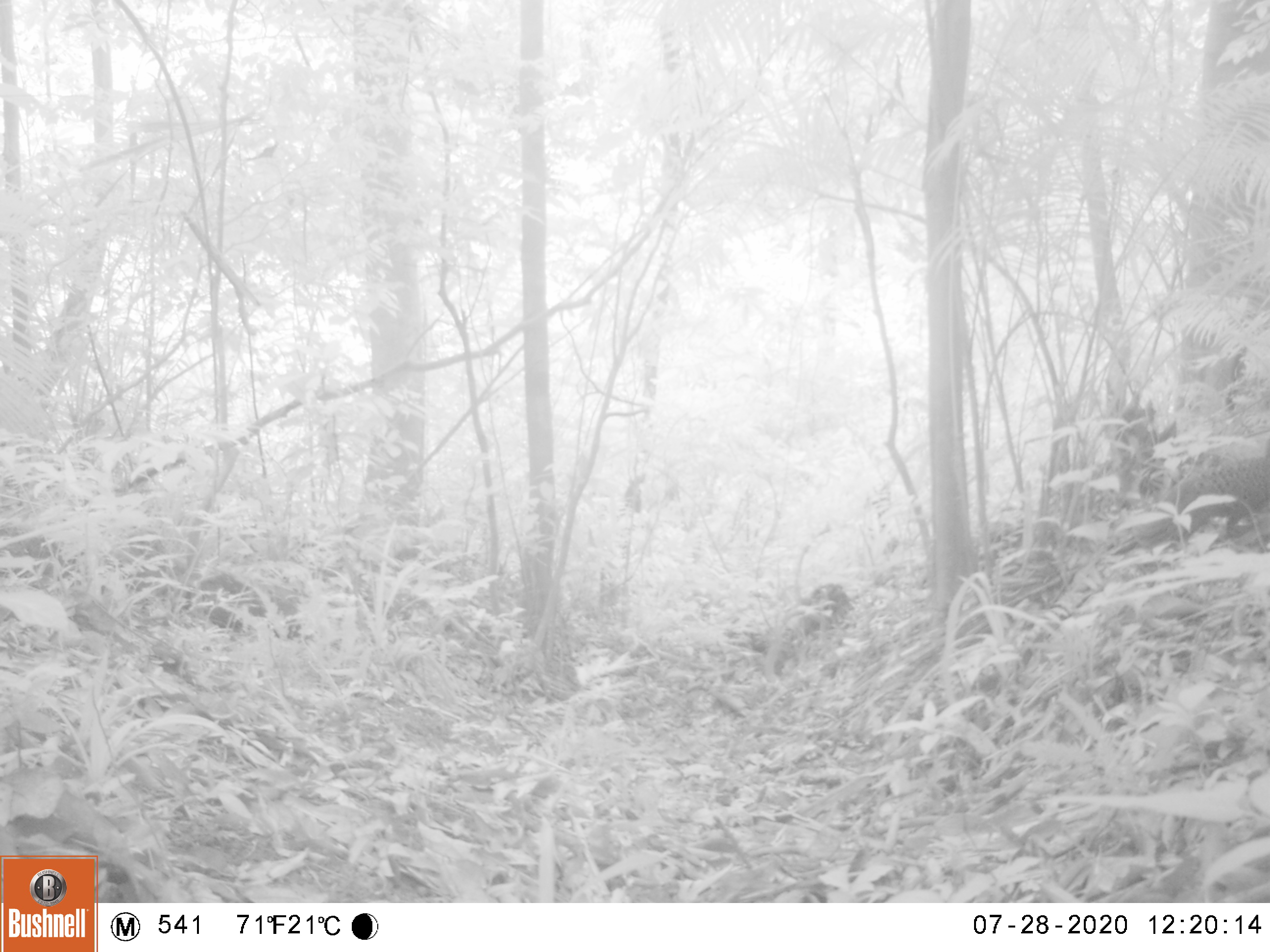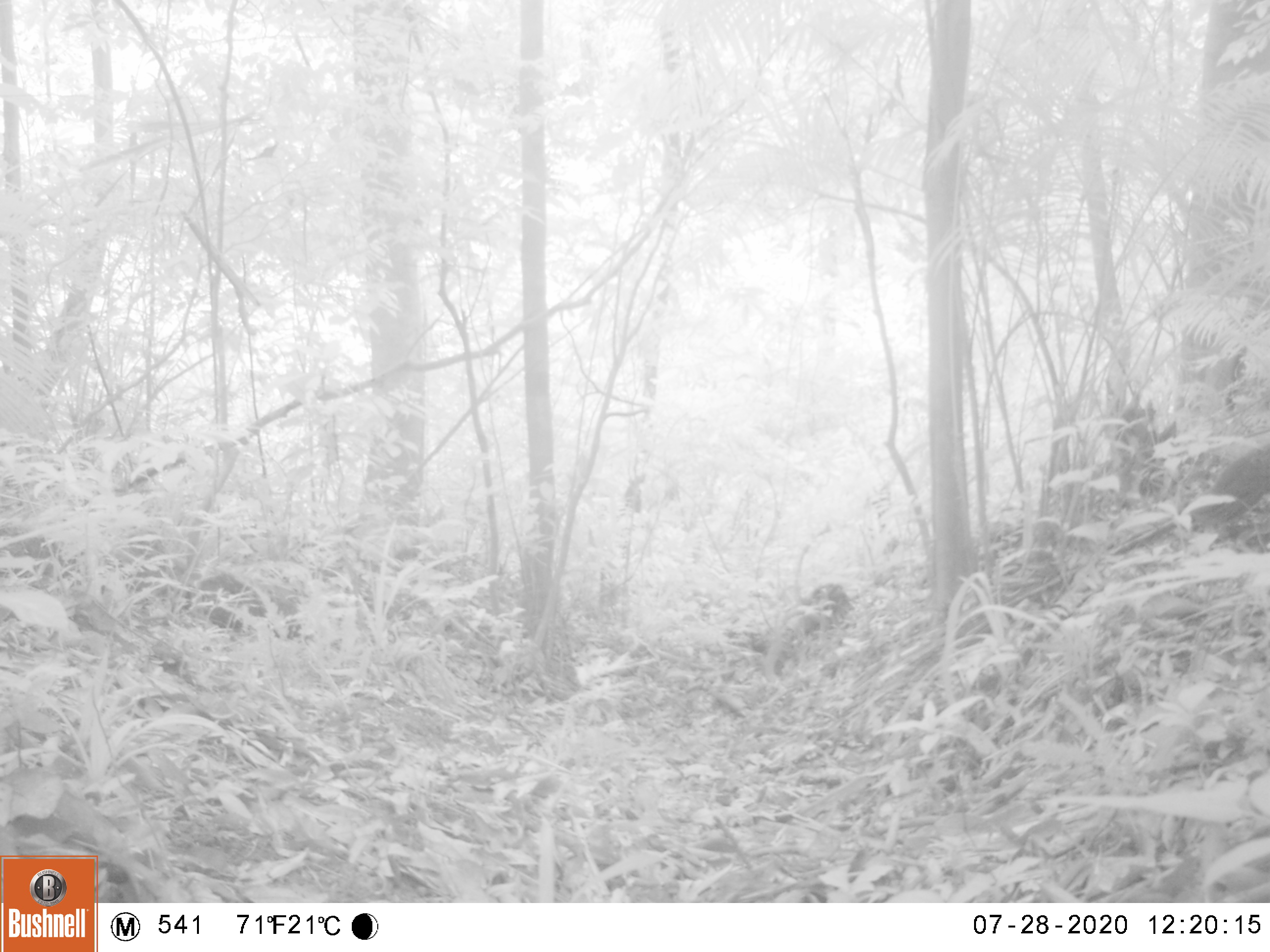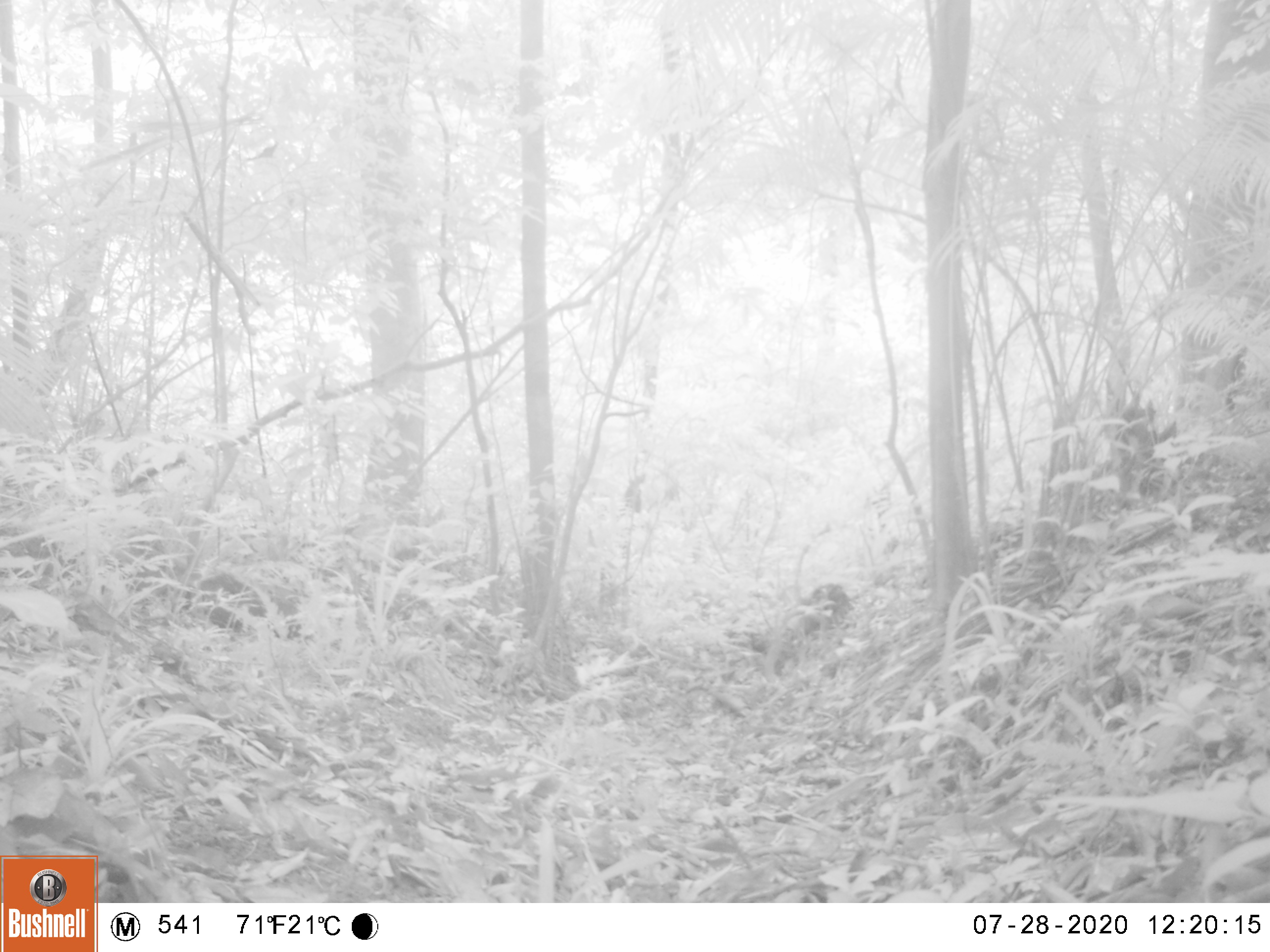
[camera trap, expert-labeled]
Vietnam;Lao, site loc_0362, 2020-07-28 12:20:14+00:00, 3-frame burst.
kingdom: Animalia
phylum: Chordata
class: Aves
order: Galliformes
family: Phasianidae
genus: Polyplectron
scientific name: Polyplectron bicalcaratum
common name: gray peacock-pheasant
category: grey peacock pheasant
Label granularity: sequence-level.